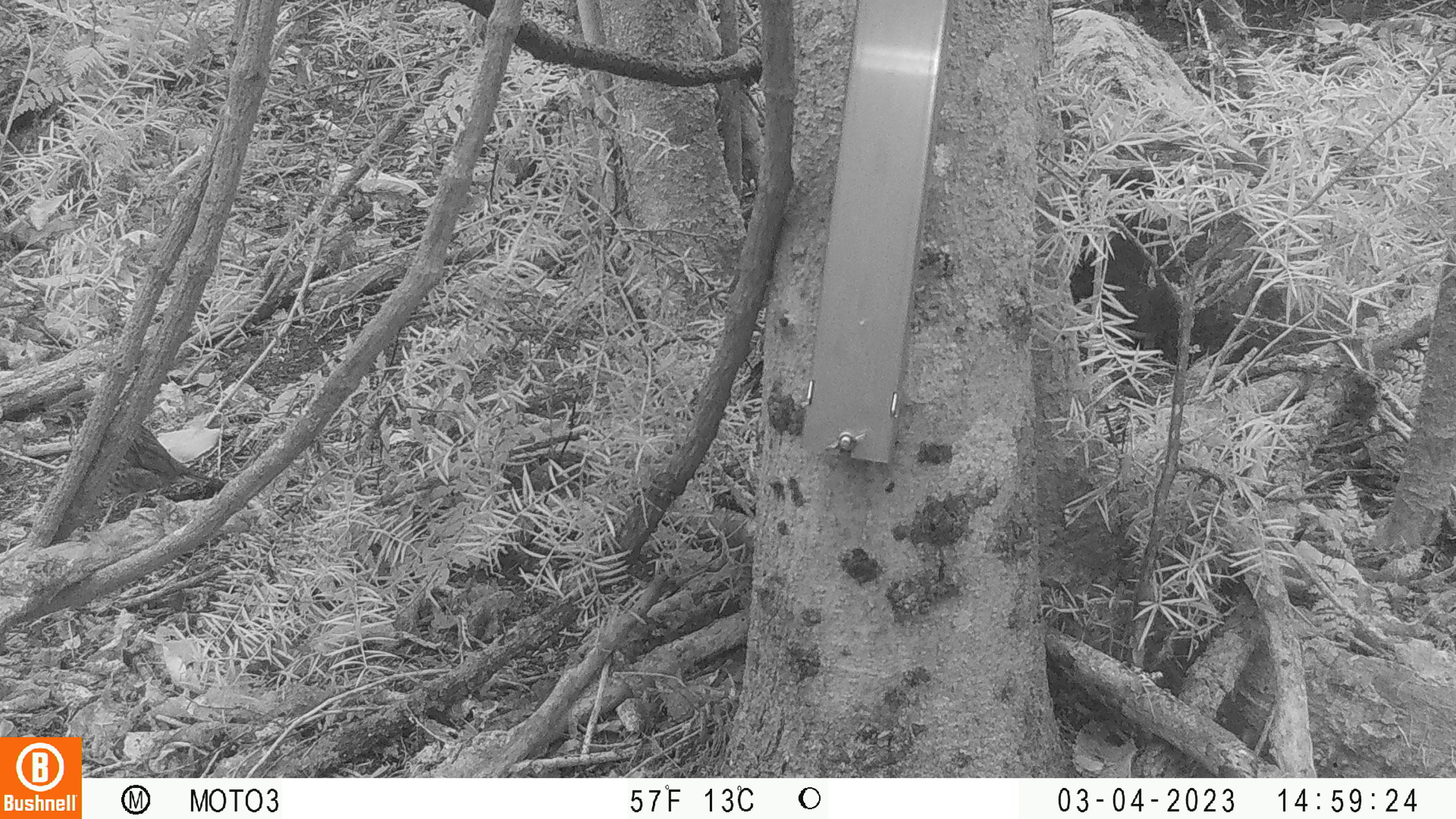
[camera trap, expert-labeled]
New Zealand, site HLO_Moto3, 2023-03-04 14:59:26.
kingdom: Animalia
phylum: Chordata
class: Aves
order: Passeriformes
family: Turdidae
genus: Turdus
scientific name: Turdus philomelos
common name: song thrush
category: thrush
Thrush (song thrush) (Turdus philomelos).